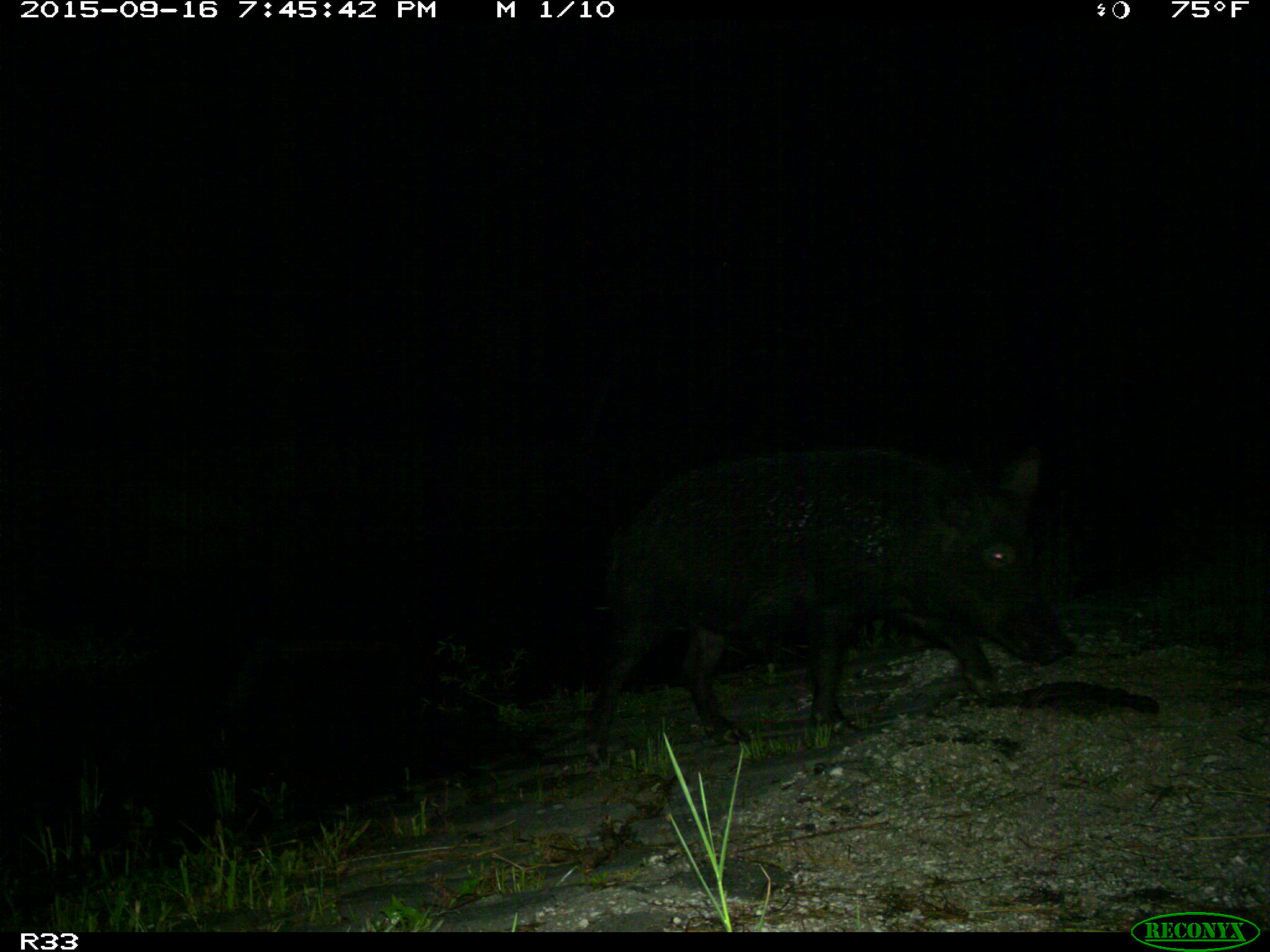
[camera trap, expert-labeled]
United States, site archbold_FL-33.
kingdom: Animalia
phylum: Chordata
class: Mammalia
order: Artiodactyla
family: Suidae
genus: Sus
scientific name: Sus scrofa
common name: wild boar